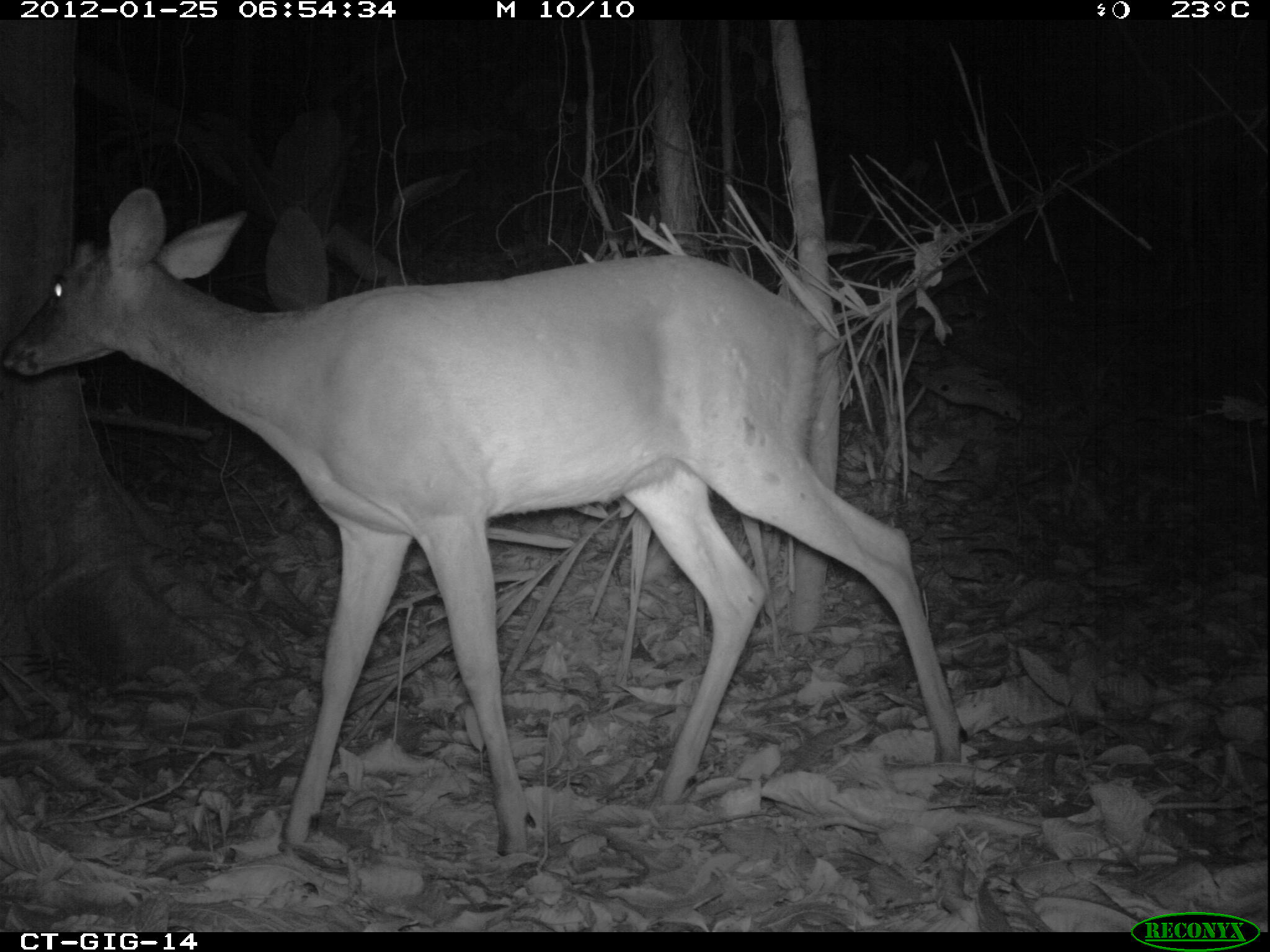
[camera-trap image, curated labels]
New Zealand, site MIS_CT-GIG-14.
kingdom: Animalia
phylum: Chordata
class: Mammalia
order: Artiodactyla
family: Cervidae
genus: Odocoileus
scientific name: Odocoileus virginianus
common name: white-tailed deer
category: white tailed deer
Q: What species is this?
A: White tailed deer (white-tailed deer) (Odocoileus virginianus).